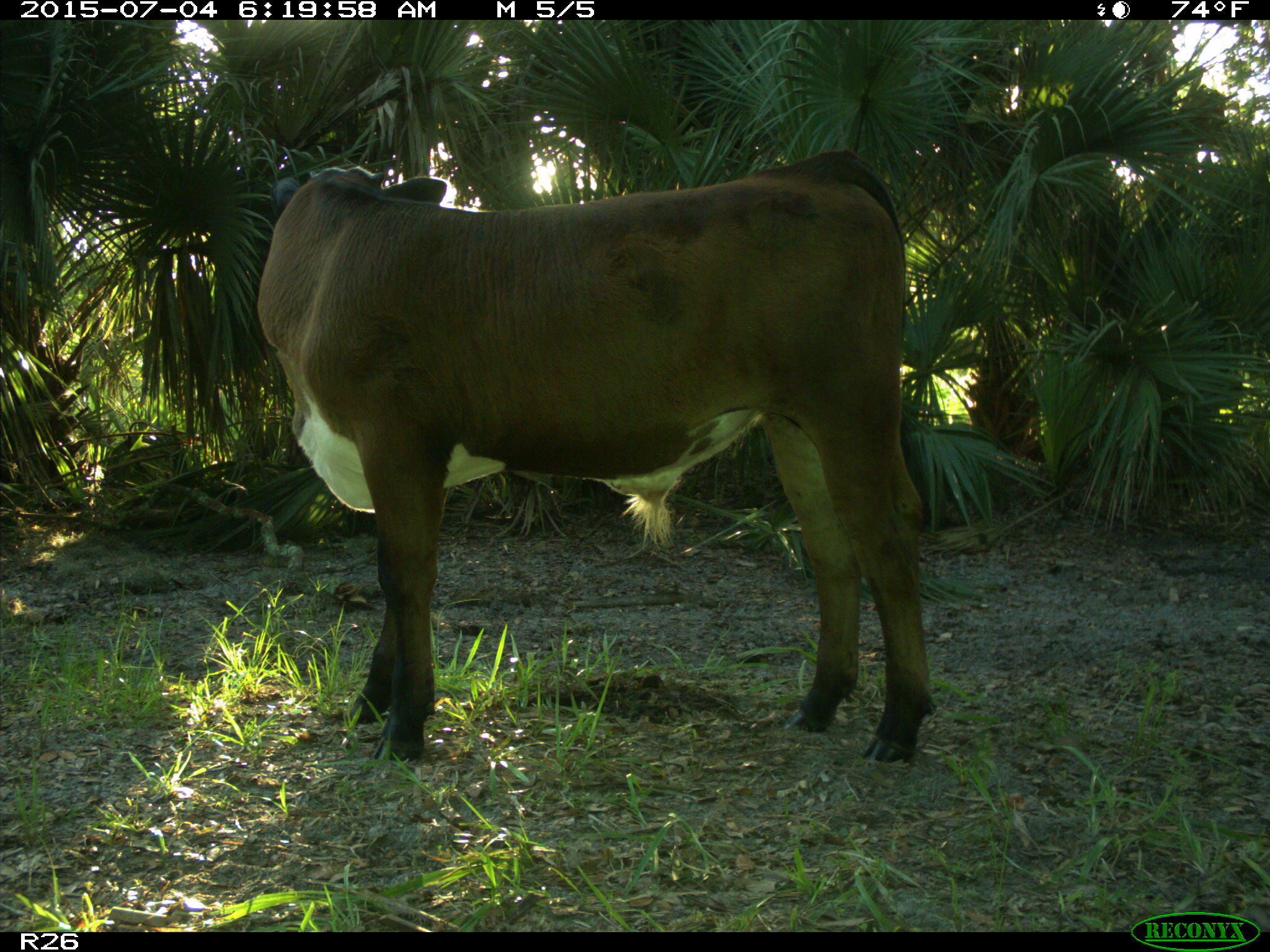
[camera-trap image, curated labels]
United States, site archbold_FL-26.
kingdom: Animalia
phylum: Chordata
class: Mammalia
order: Artiodactyla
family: Bovidae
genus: Bos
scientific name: Bos taurus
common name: domestic cow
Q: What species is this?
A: Bos taurus (domestic cow).